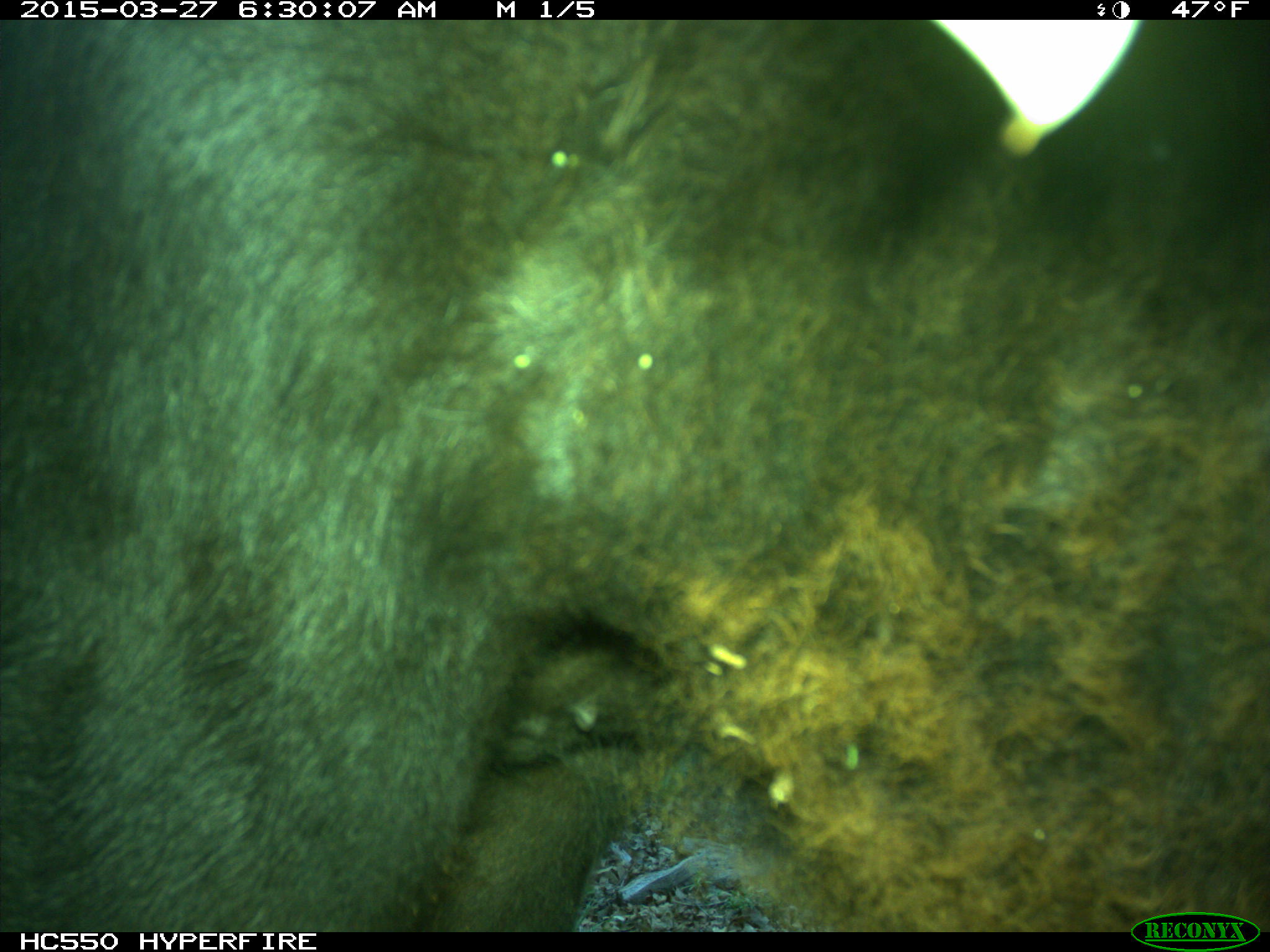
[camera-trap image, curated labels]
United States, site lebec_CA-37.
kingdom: Animalia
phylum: Chordata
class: Mammalia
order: Artiodactyla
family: Bovidae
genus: Bos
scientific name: Bos taurus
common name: domestic cow